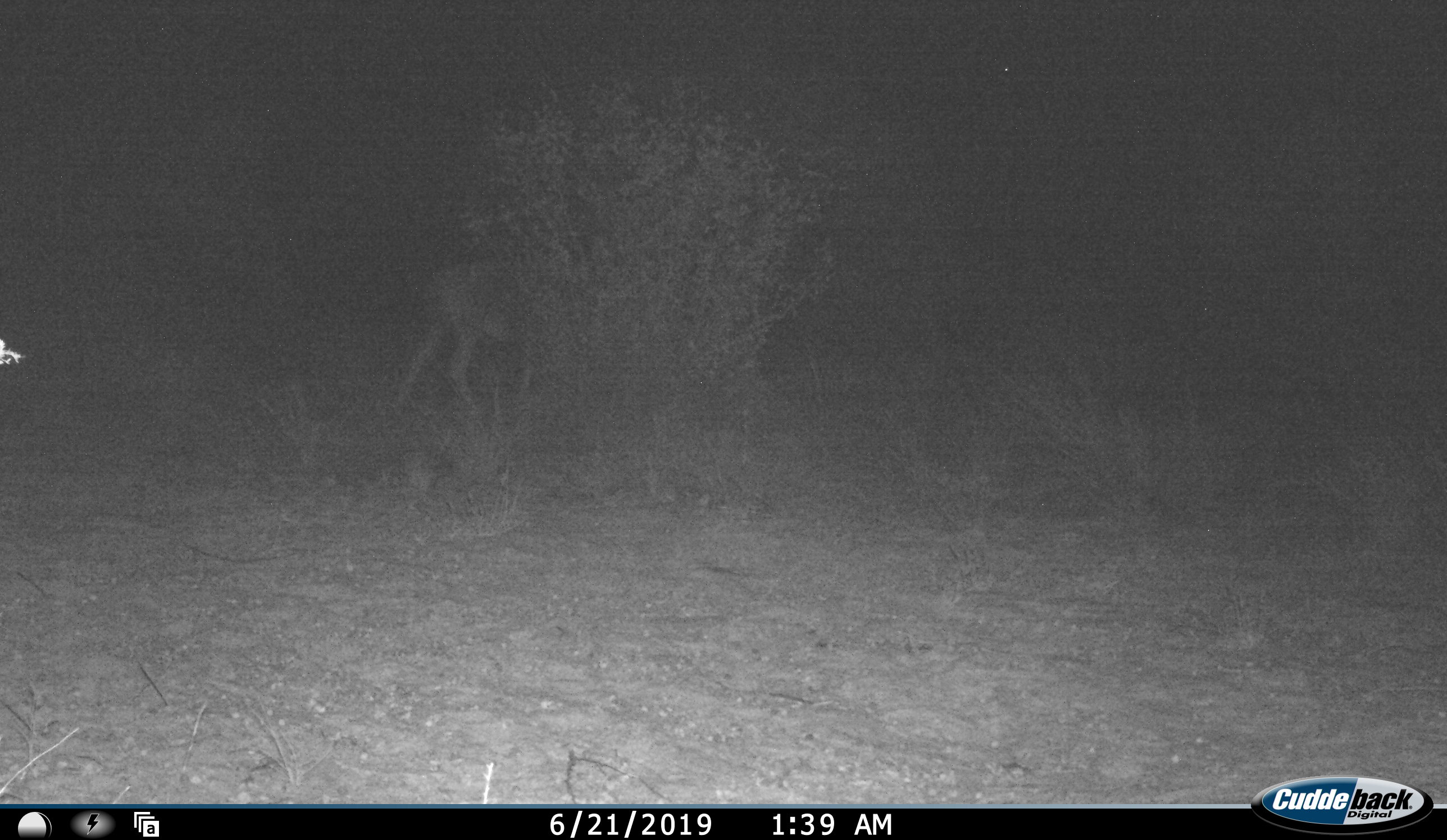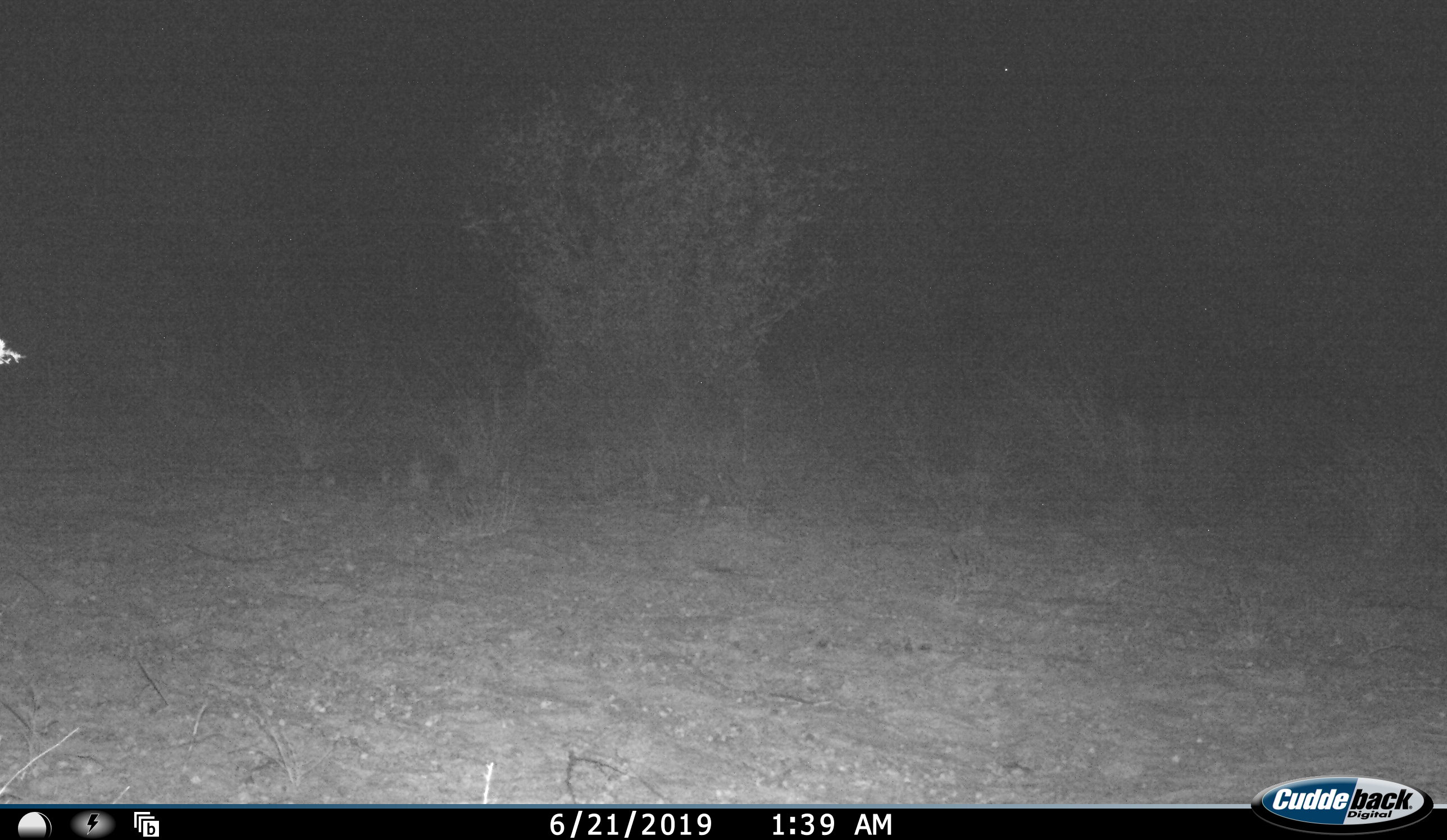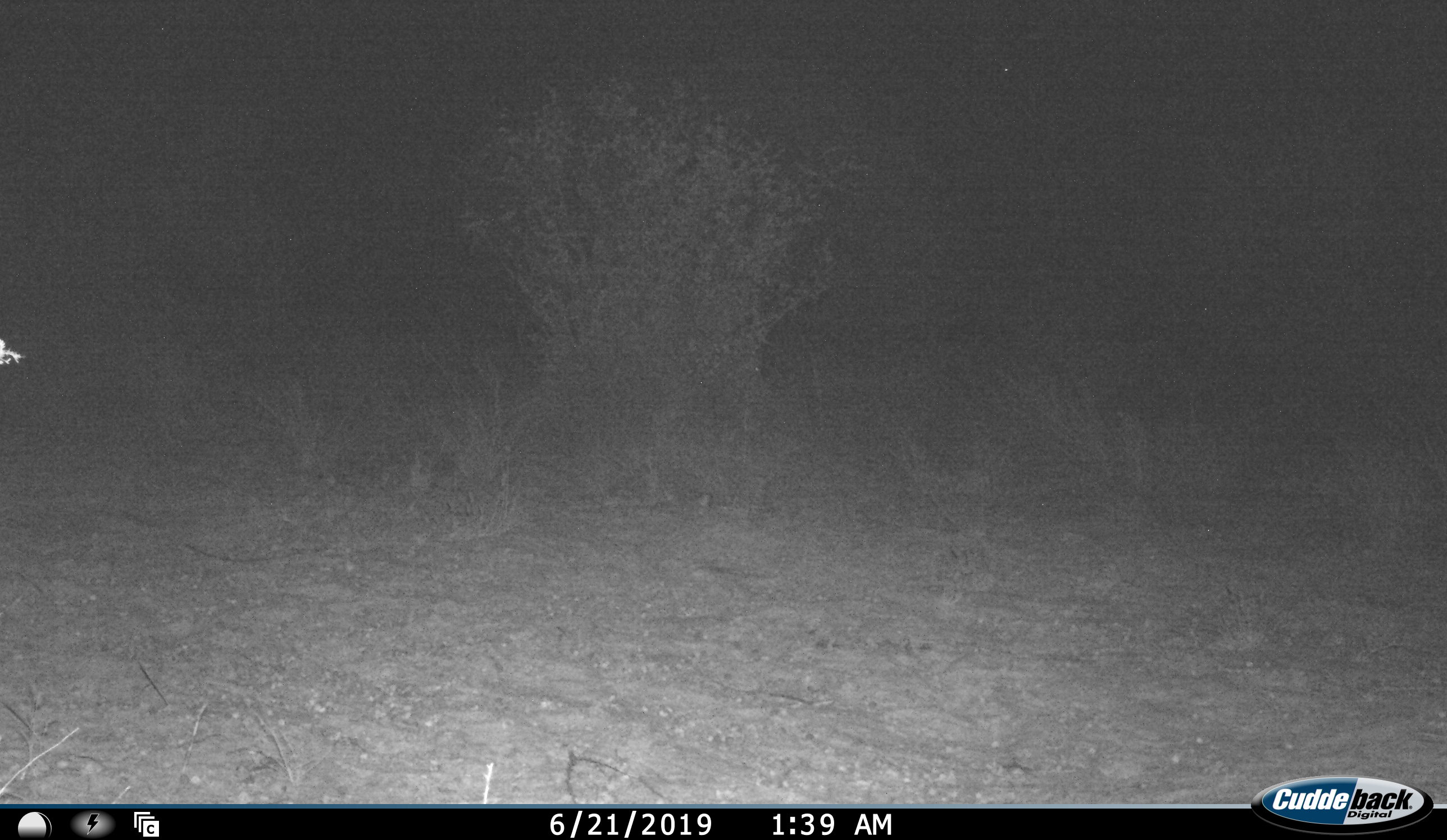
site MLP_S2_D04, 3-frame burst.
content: unidentified animal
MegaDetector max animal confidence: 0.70